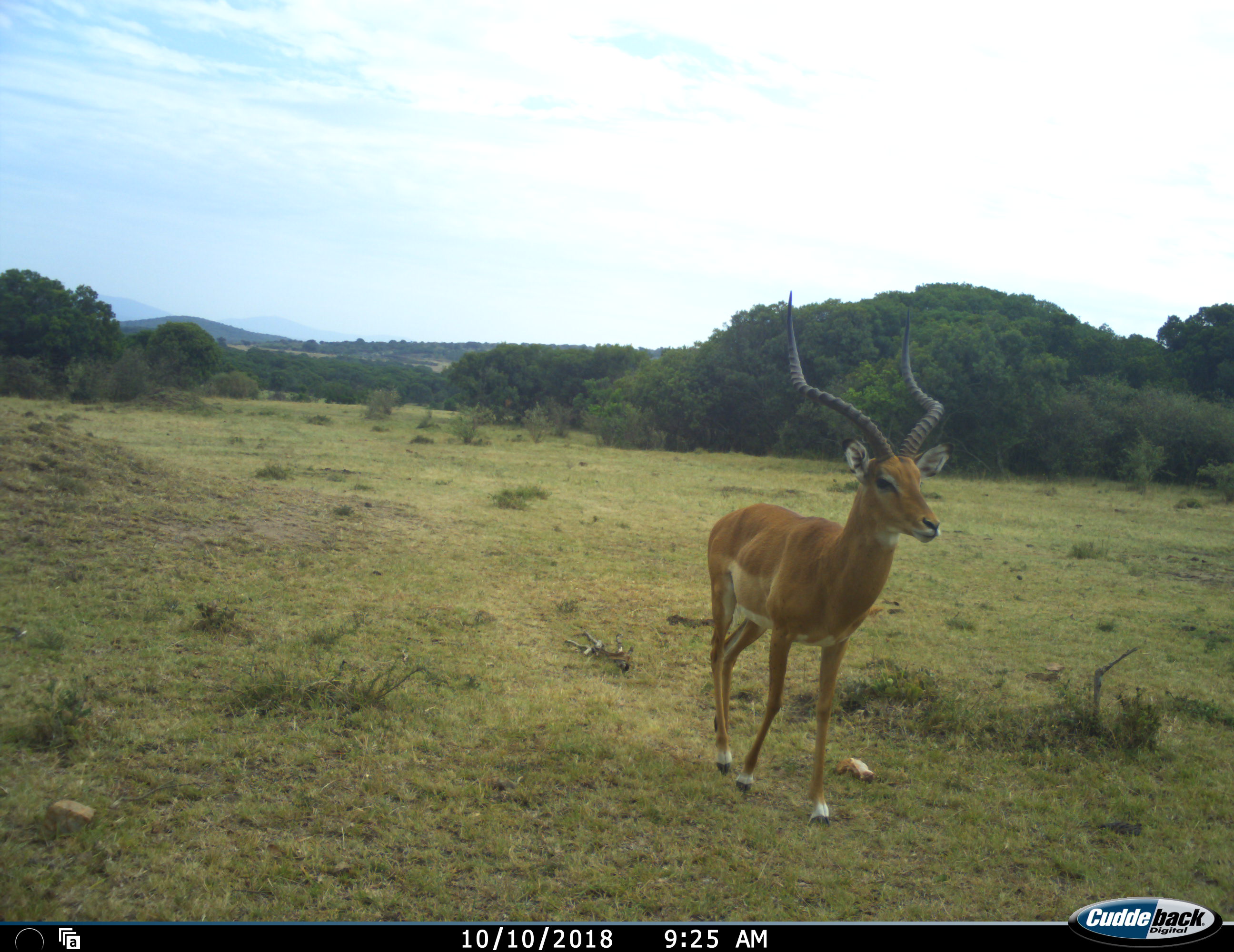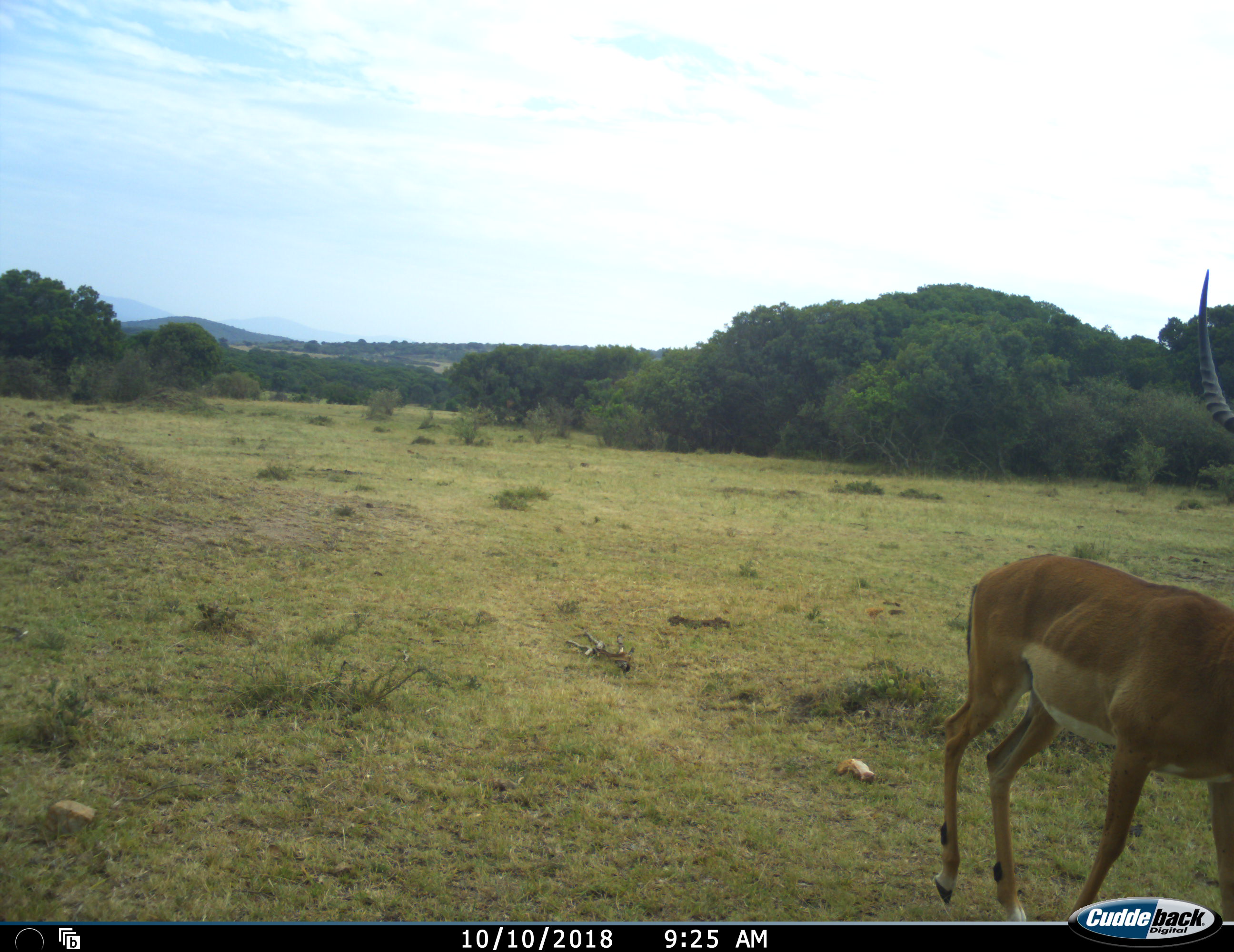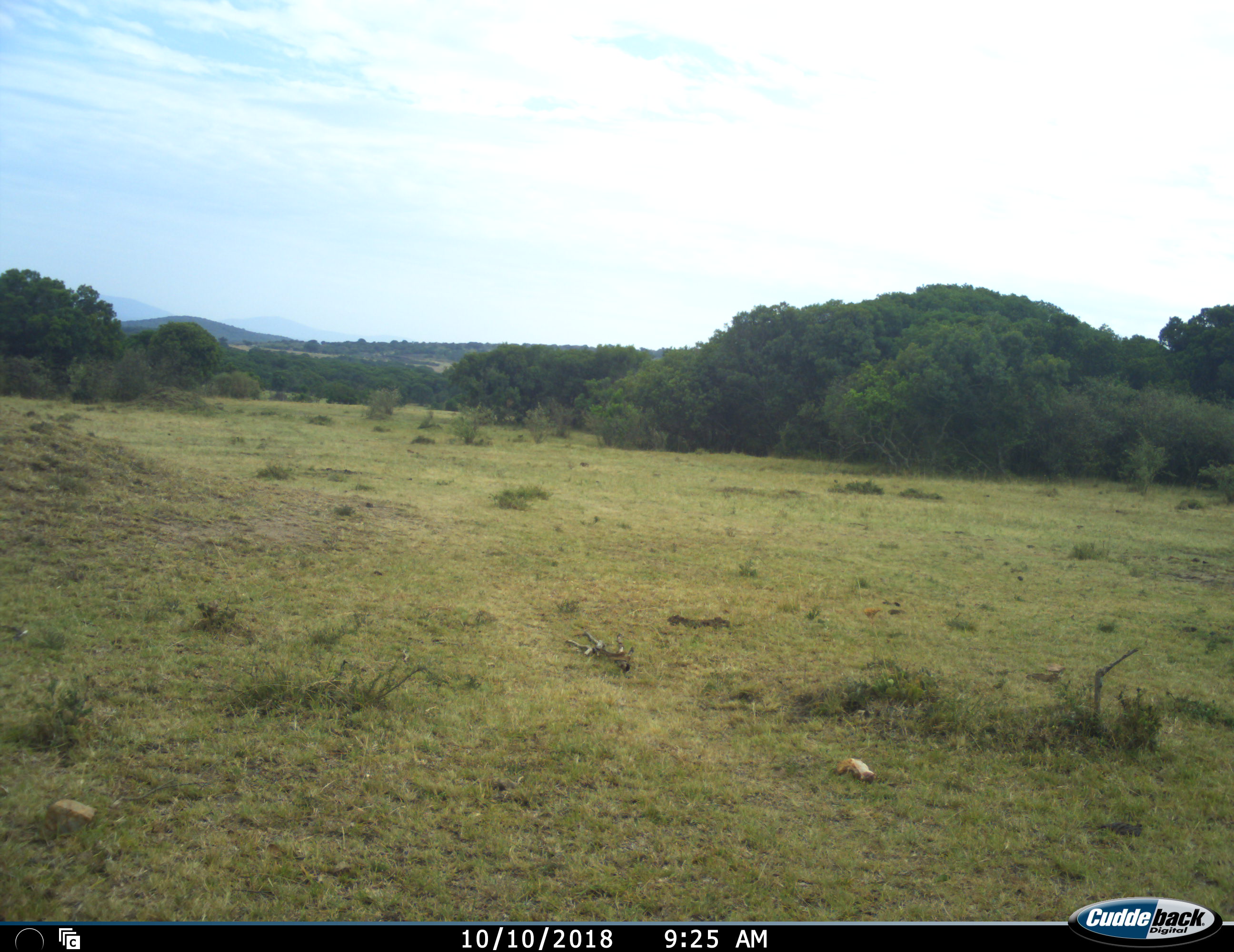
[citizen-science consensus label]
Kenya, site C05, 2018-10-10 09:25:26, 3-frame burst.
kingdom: Animalia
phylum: Chordata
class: Mammalia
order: Artiodactyla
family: Bovidae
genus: Aepyceros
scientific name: Aepyceros melampus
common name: impala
Impala (Aepyceros melampus), count 1. Behavior (volunteer vote fractions): standing 0%, resting 0%, moving 100%, interacting 0%. Young present (vote fraction): 0%. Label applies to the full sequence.